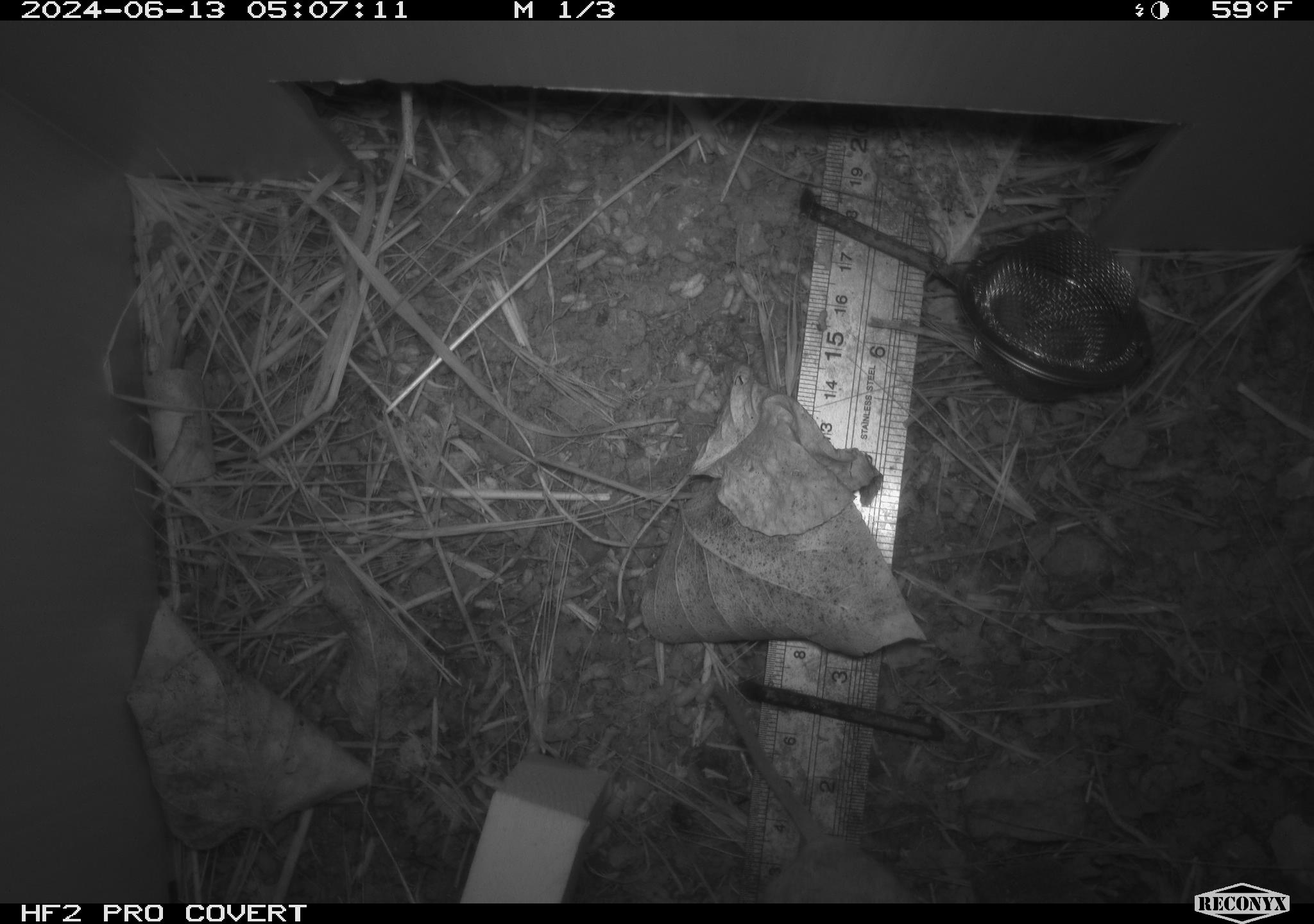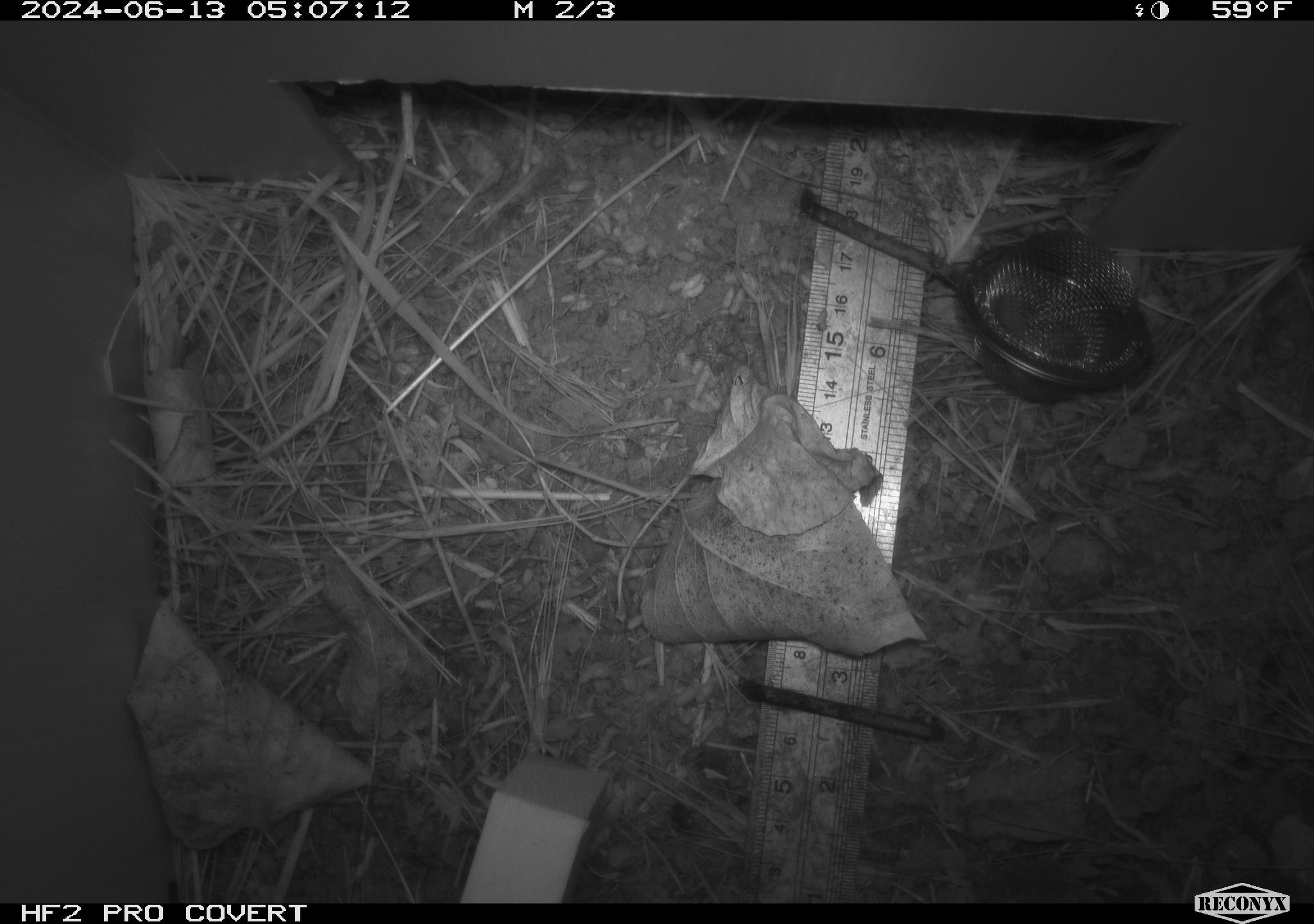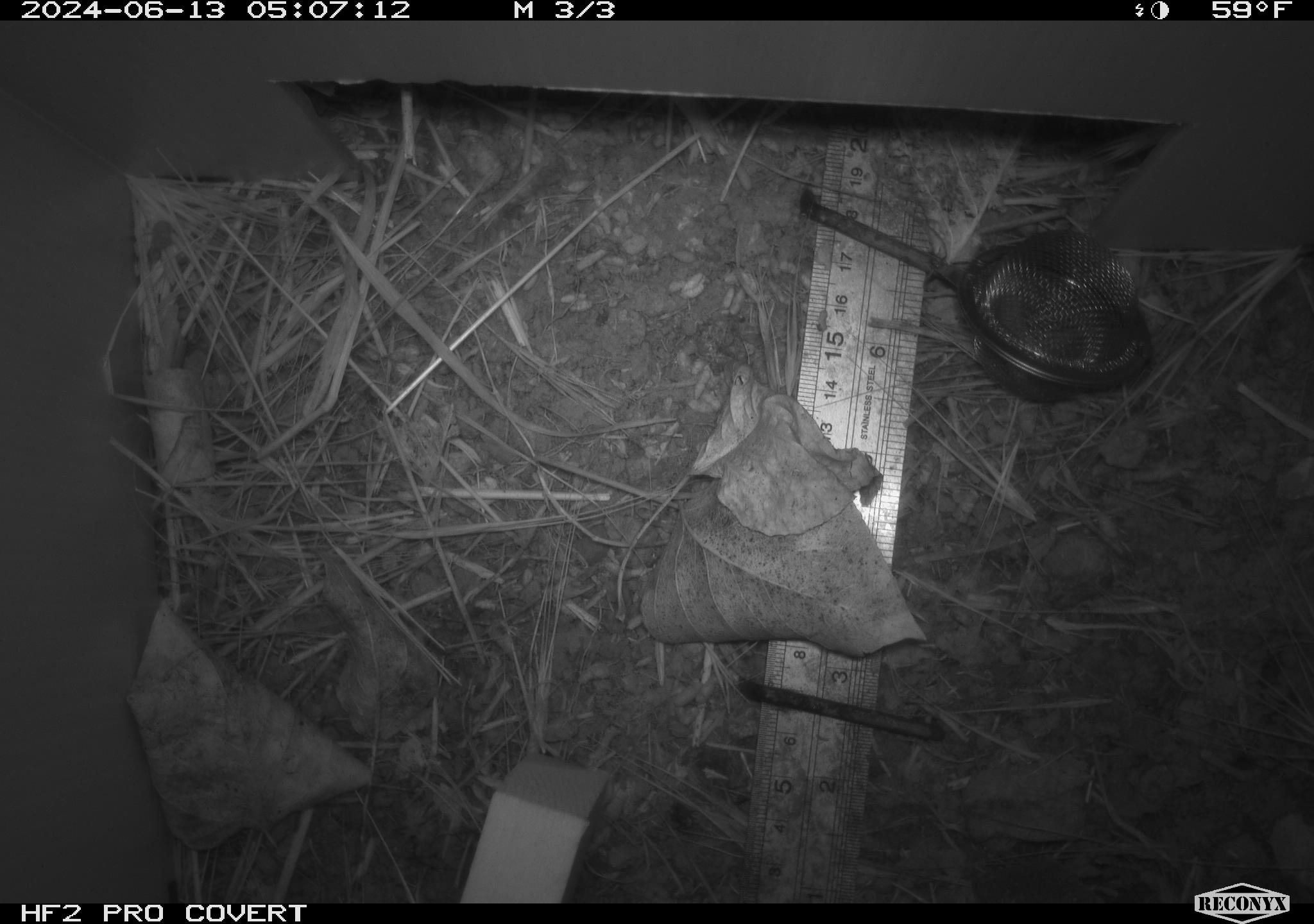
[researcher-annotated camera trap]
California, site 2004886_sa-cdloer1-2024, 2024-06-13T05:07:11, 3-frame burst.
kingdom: Animalia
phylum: Chordata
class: Mammalia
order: Rodentia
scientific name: Rodentia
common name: mouse species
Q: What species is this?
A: Mouse species (Rodentia).